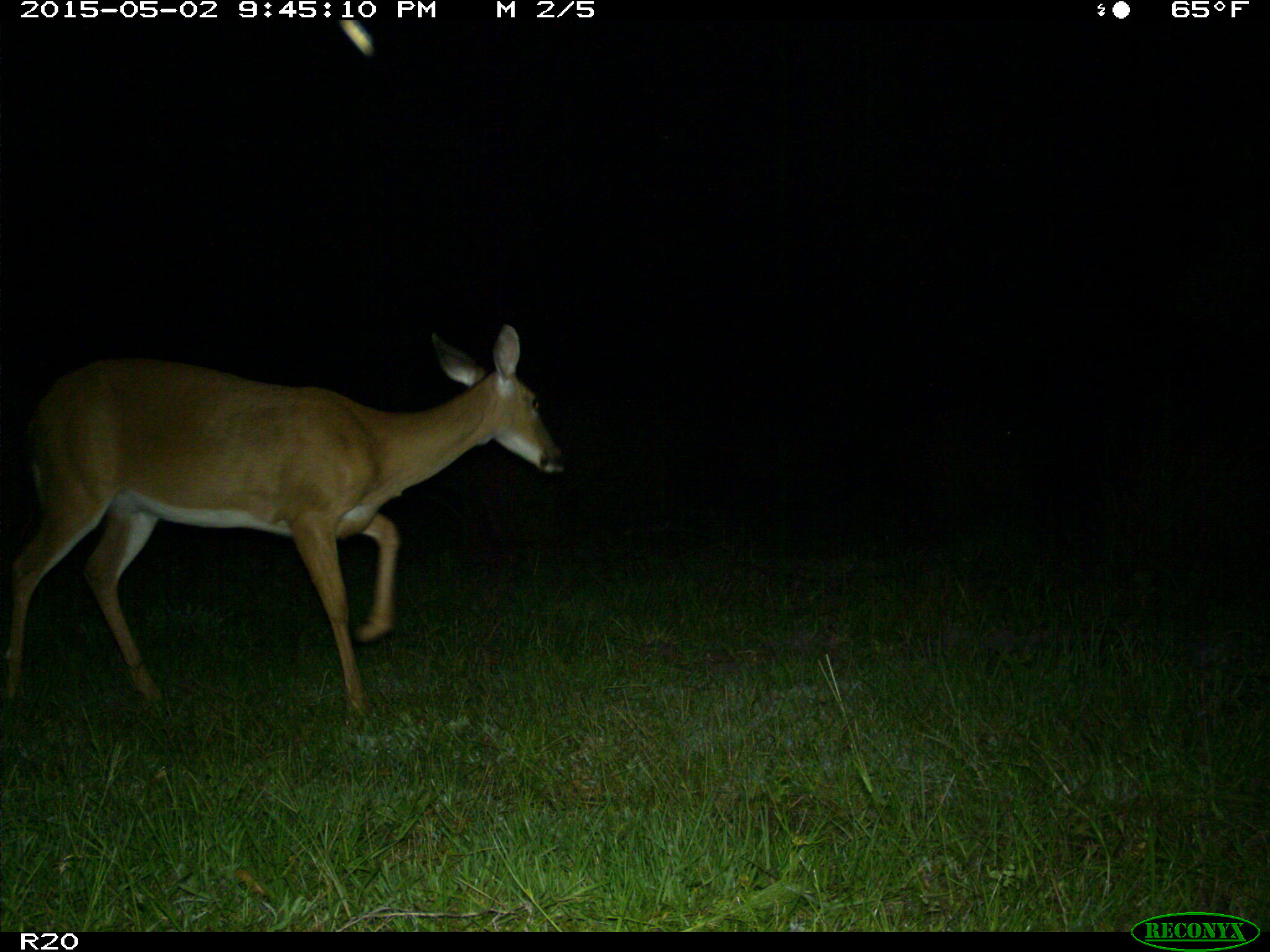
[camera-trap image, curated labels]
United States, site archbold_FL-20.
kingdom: Animalia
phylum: Chordata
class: Mammalia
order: Artiodactyla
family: Cervidae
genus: Odocoileus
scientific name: Odocoileus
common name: deer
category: unidentified deer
Unidentified deer (deer) (Odocoileus).